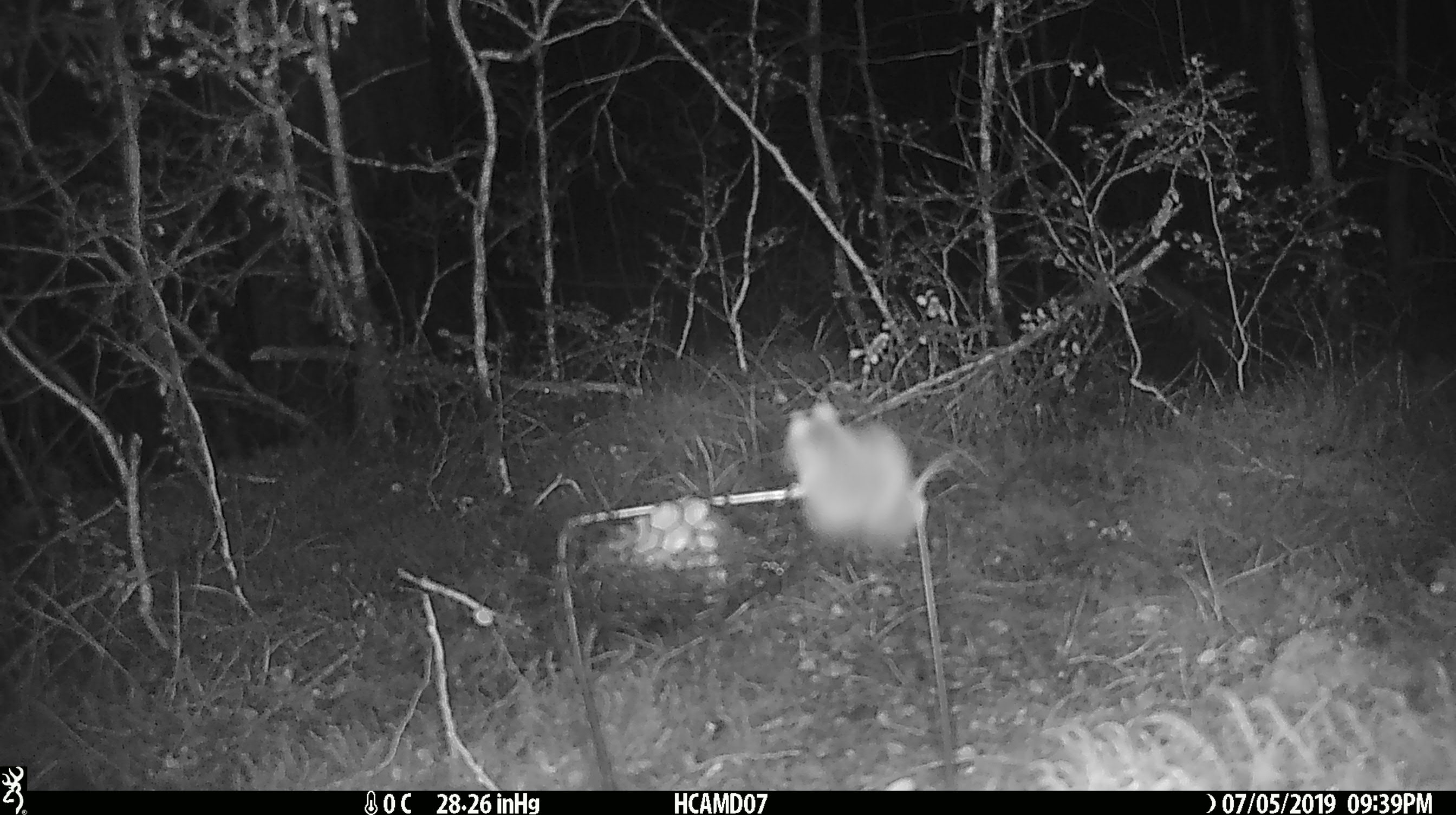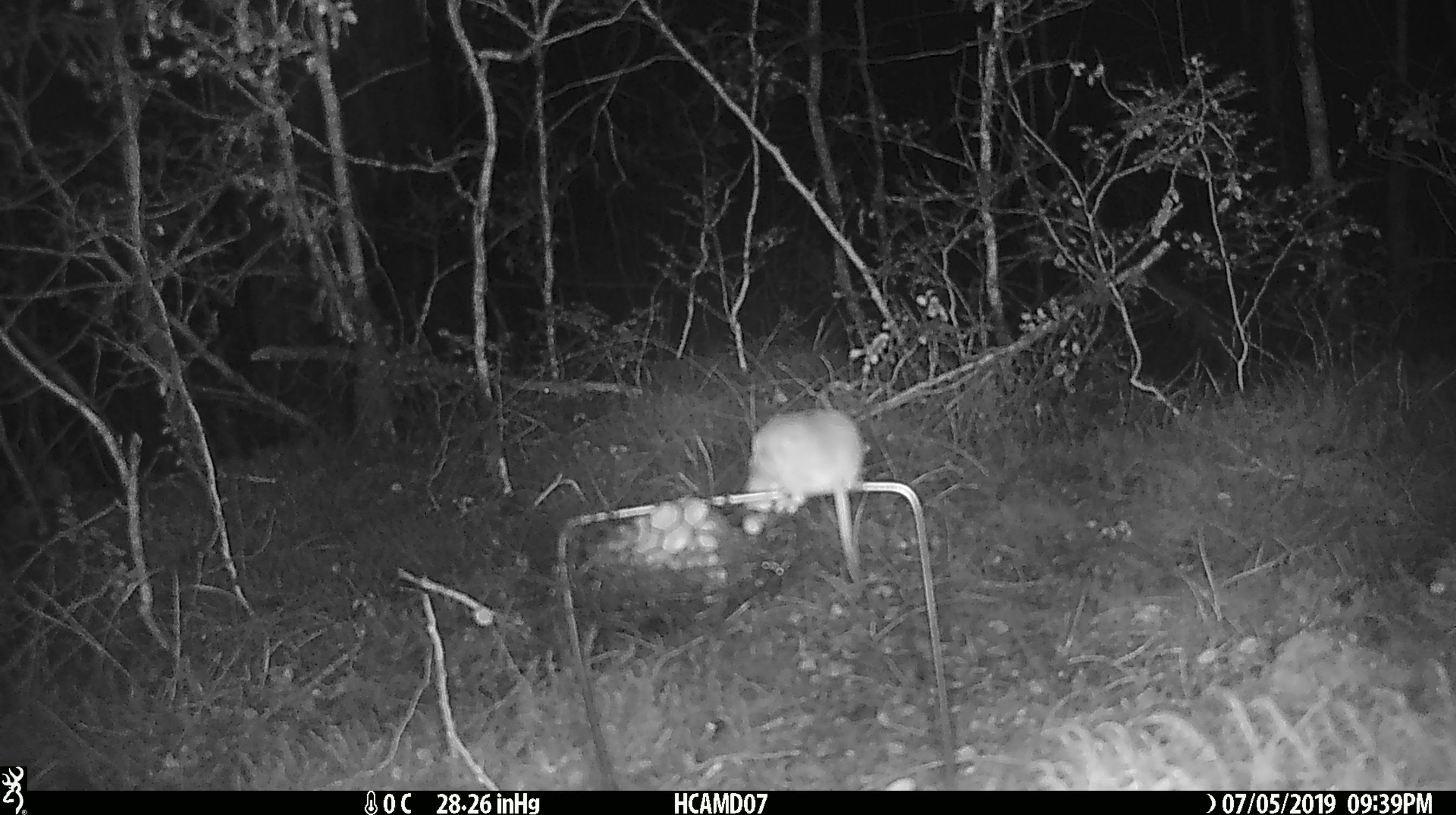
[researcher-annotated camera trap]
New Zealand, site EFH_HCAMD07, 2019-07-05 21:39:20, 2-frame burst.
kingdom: Animalia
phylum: Chordata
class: Mammalia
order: Rodentia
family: Muridae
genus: Mus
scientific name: Mus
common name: mouse